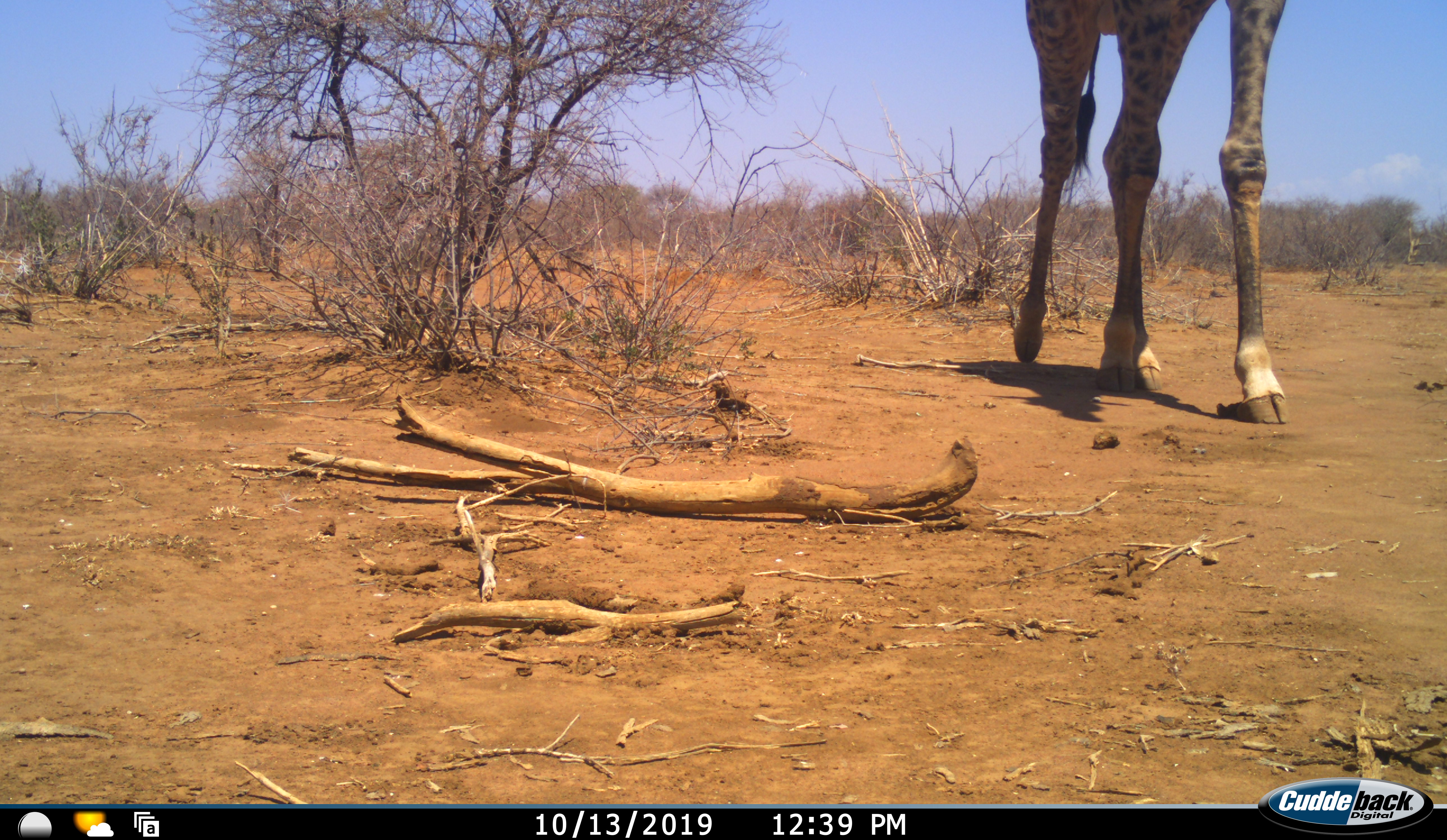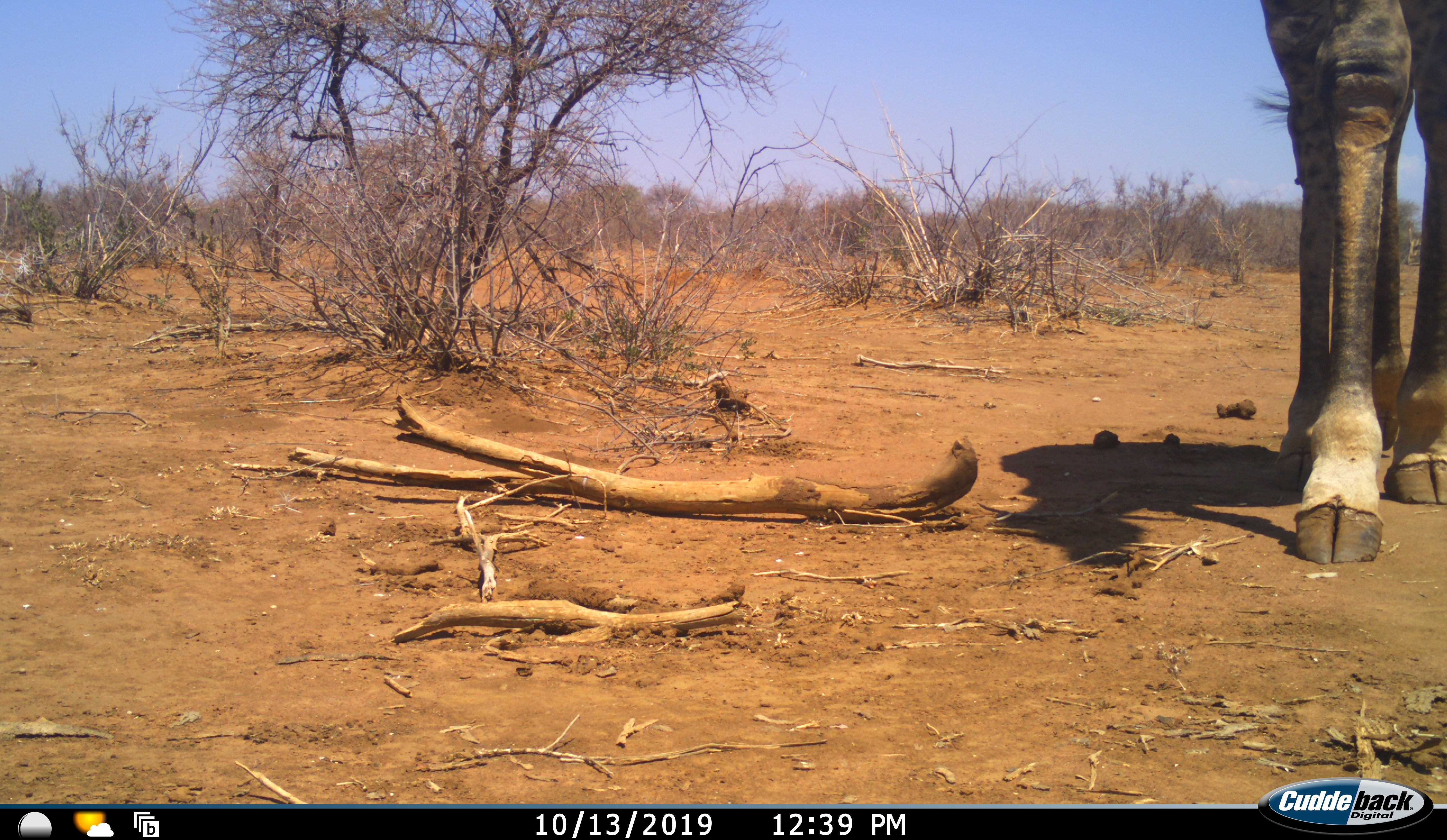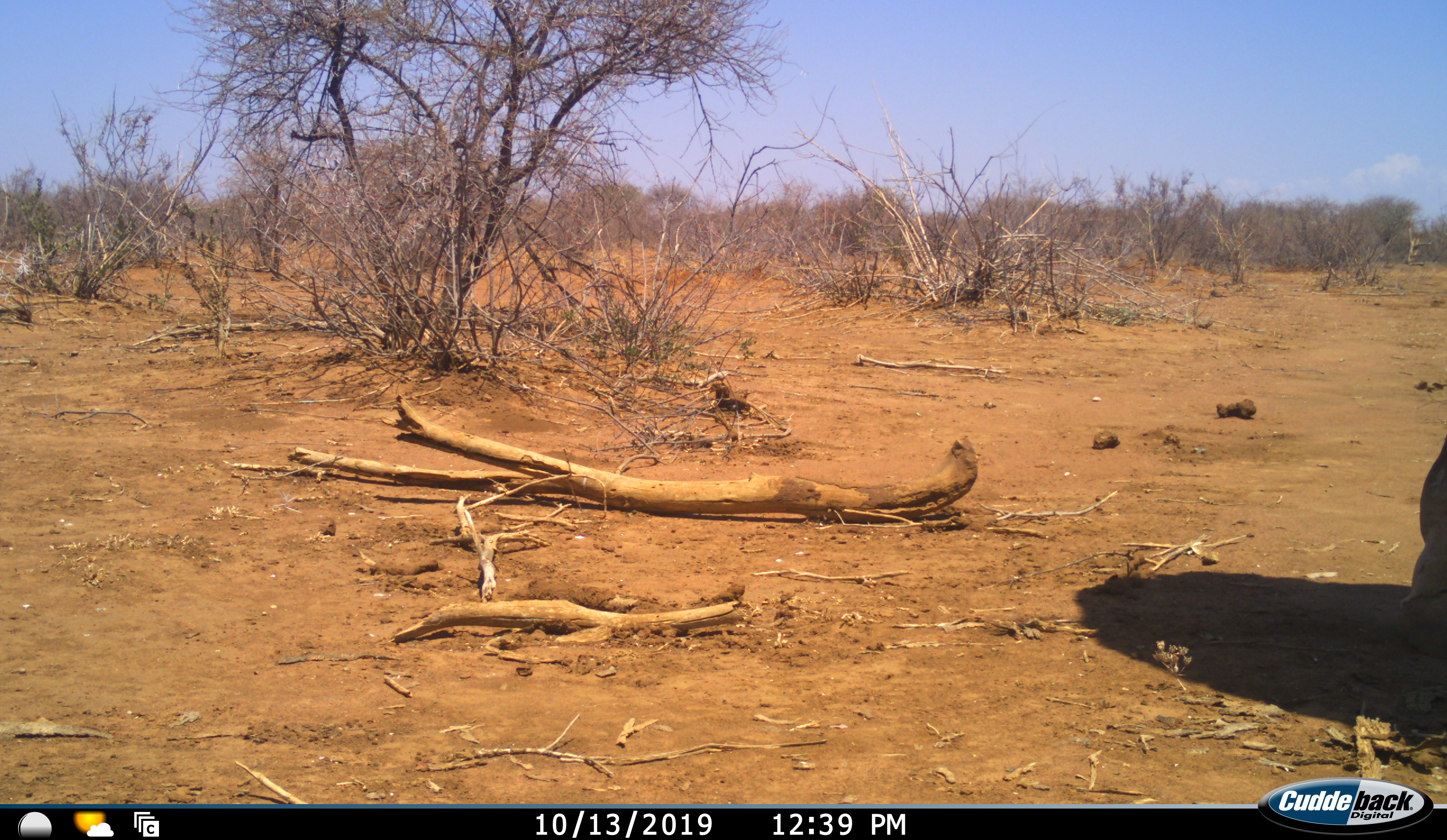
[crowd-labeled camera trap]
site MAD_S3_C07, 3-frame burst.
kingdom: Animalia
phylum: Chordata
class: Mammalia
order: Artiodactyla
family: Giraffidae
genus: Giraffa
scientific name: Giraffa camelopardalis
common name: giraffe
Giraffe (Giraffa camelopardalis), count 1. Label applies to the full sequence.